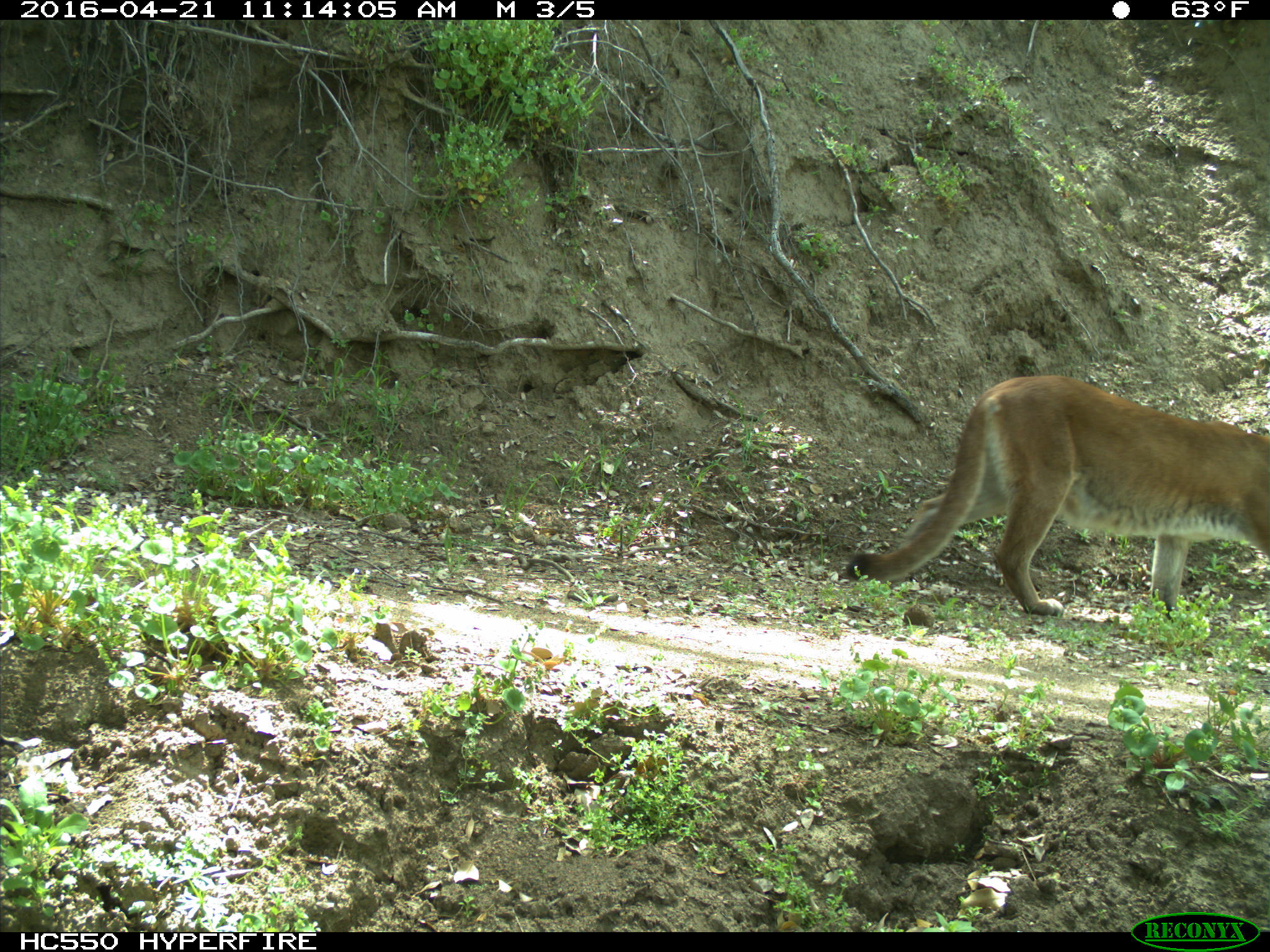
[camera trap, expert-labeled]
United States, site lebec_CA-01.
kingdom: Animalia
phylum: Chordata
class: Mammalia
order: Carnivora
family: Felidae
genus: Puma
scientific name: Puma concolor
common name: mountain lion